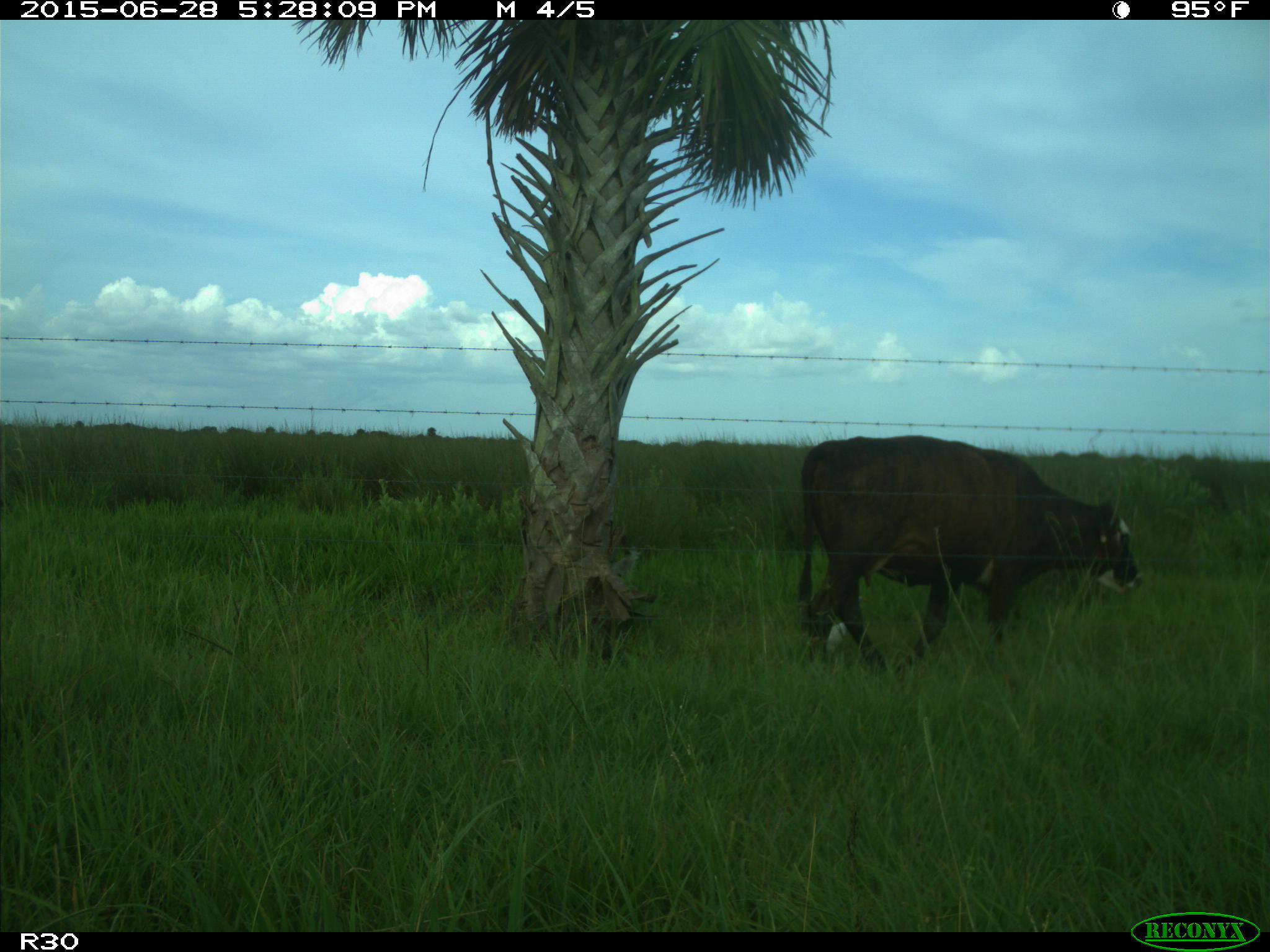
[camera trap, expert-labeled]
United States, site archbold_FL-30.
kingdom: Animalia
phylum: Chordata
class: Mammalia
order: Artiodactyla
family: Bovidae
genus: Bos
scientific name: Bos taurus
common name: domestic cow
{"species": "Bos taurus (domestic cow)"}